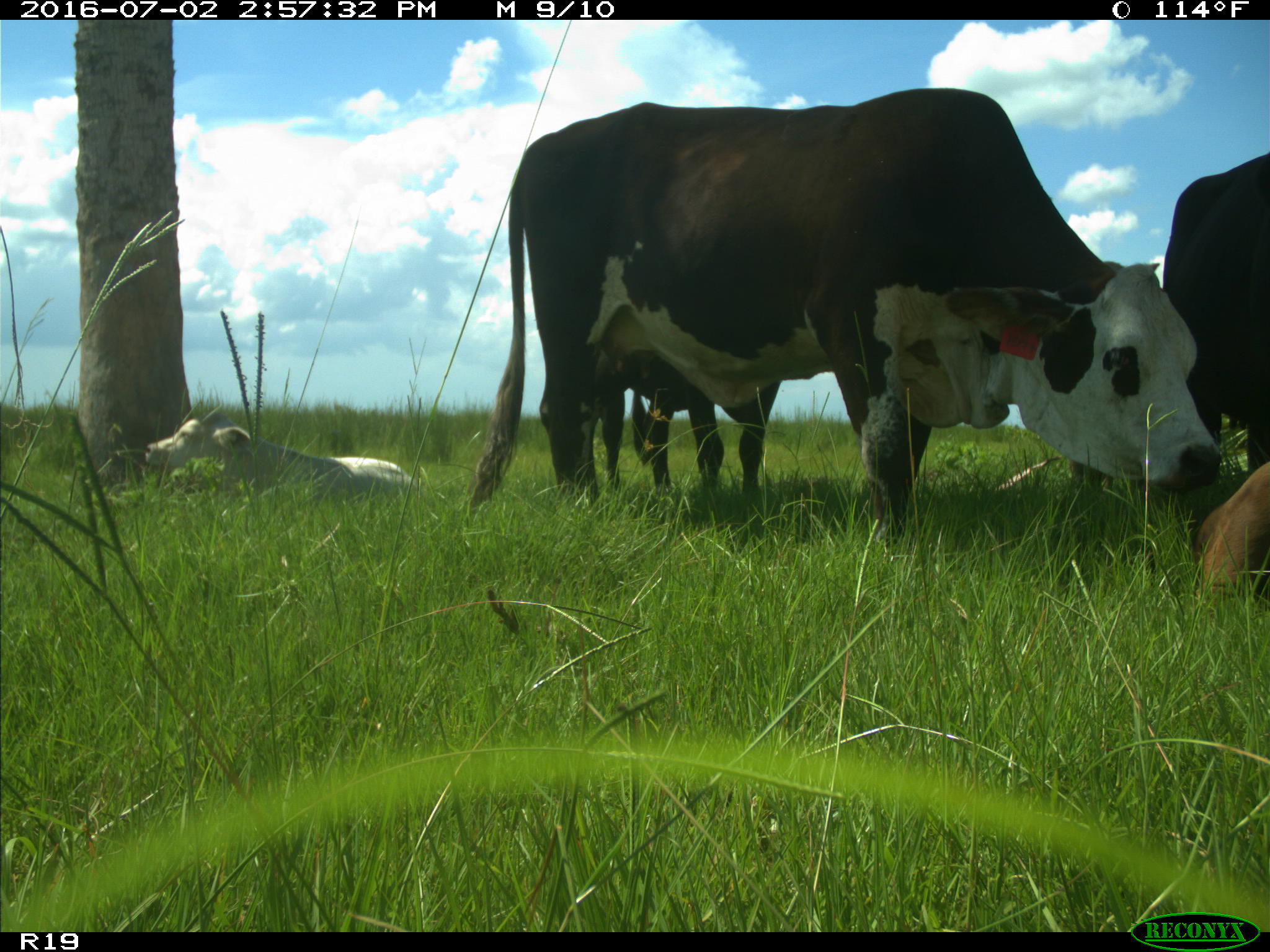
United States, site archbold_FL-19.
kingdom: Animalia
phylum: Chordata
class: Mammalia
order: Artiodactyla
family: Bovidae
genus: Bos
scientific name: Bos taurus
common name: domestic cow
Bos taurus (domestic cow).